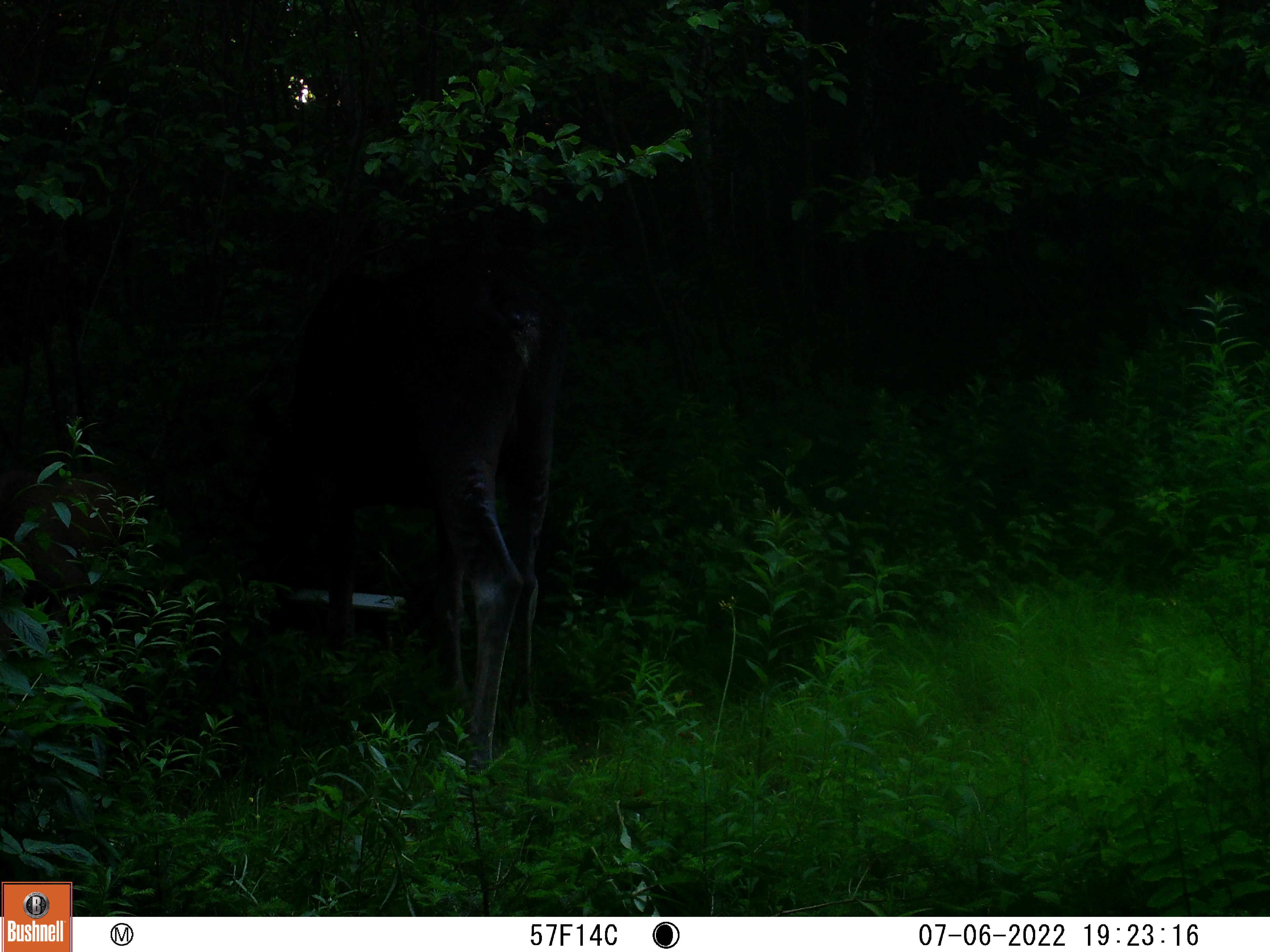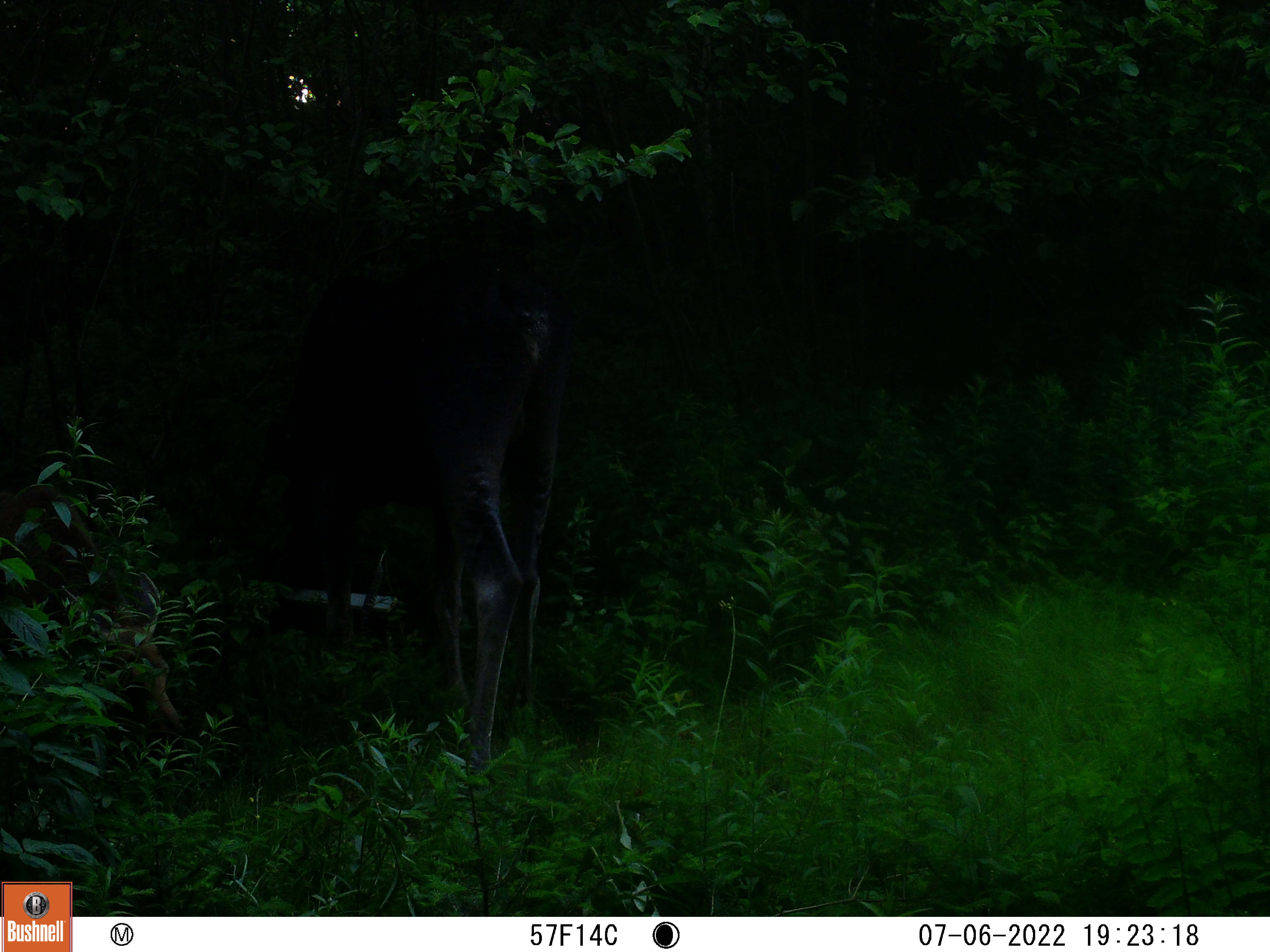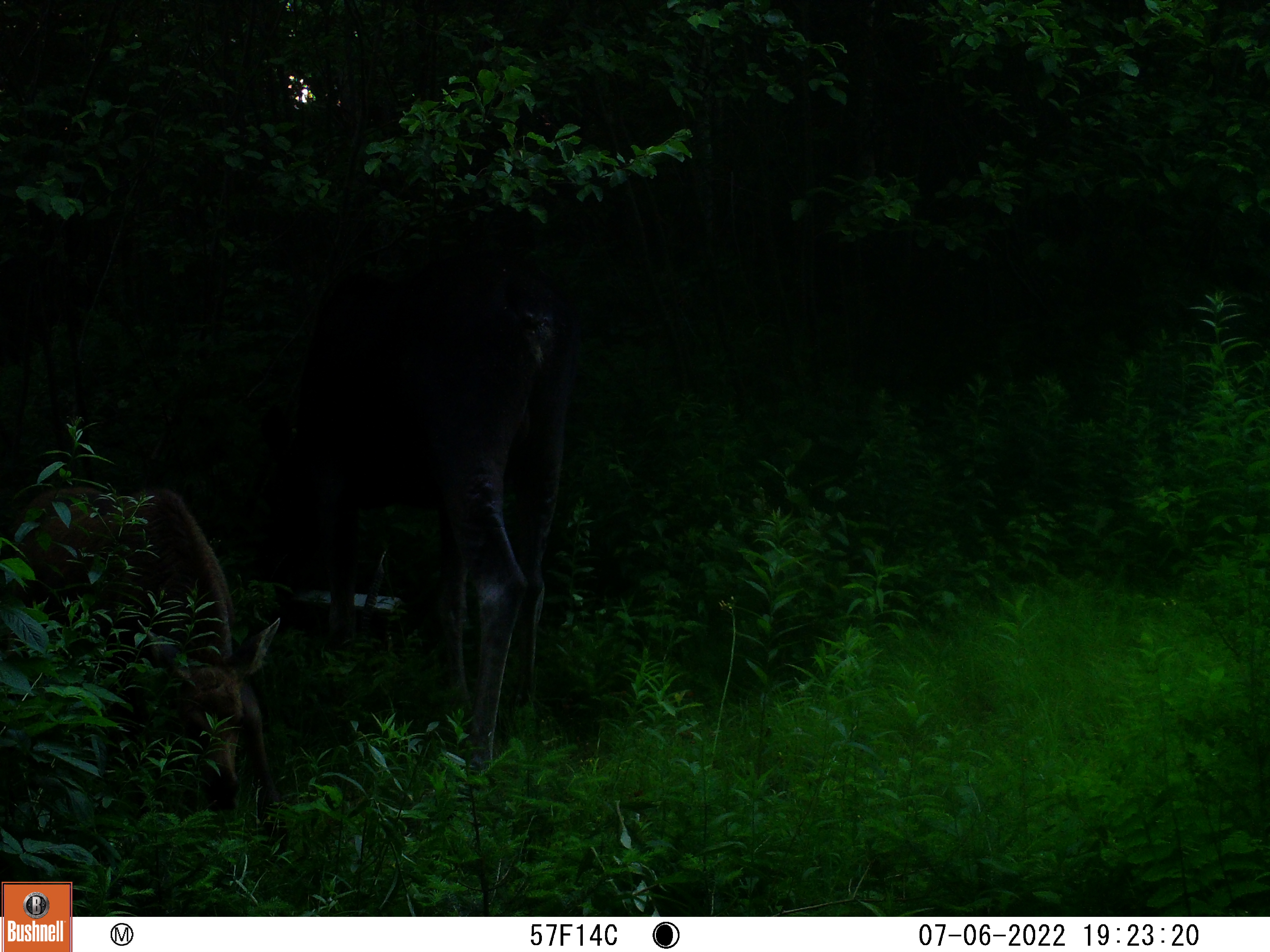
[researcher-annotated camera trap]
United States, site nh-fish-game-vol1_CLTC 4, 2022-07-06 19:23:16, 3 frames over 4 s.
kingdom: Animalia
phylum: Chordata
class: Mammalia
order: Artiodactyla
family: Cervidae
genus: Alces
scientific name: Alces alces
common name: moose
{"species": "moose (Alces alces)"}